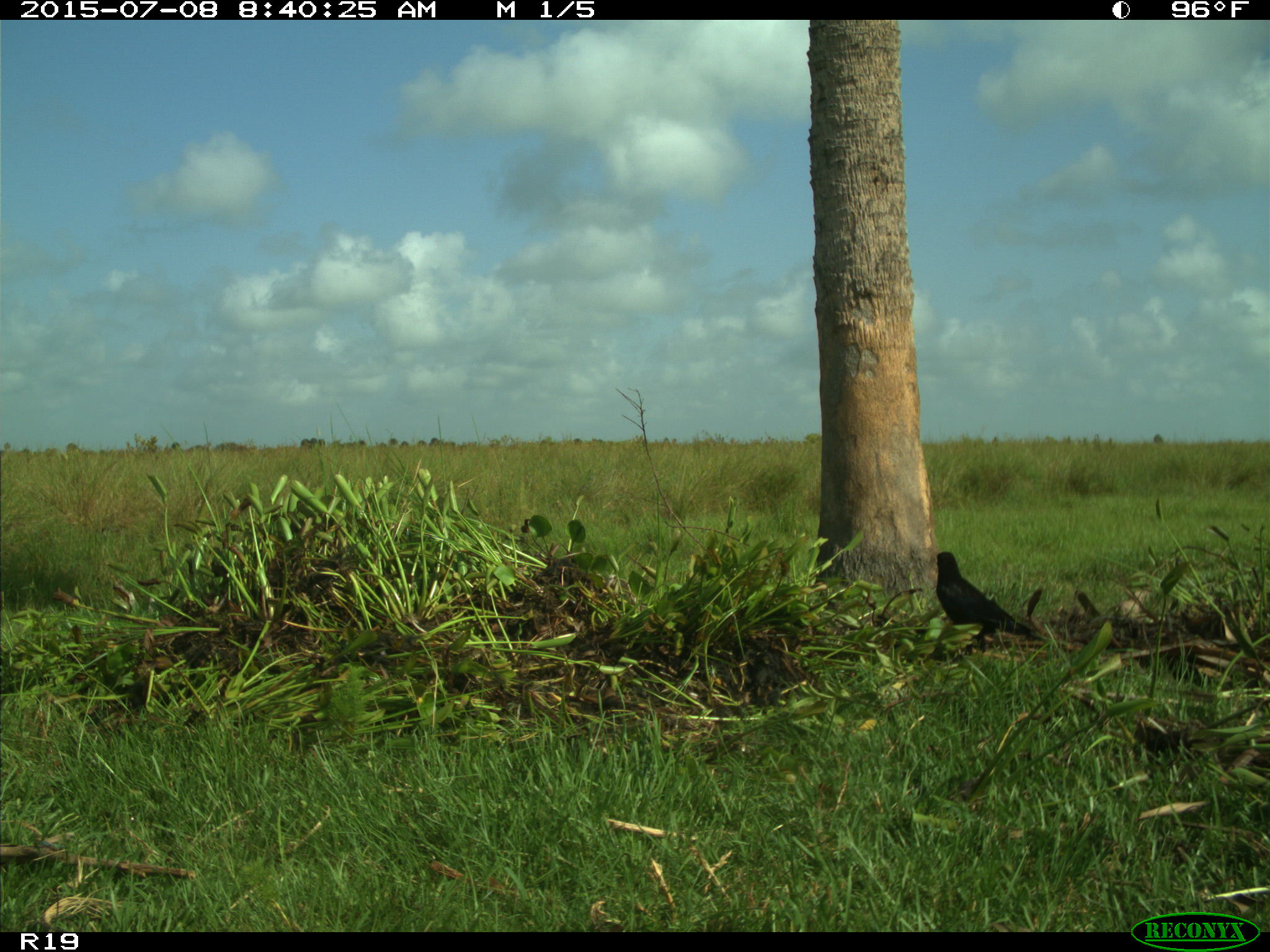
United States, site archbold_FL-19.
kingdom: Animalia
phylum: Chordata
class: Aves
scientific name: Aves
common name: birds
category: unidentified bird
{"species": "unidentified bird (birds) (Aves)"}